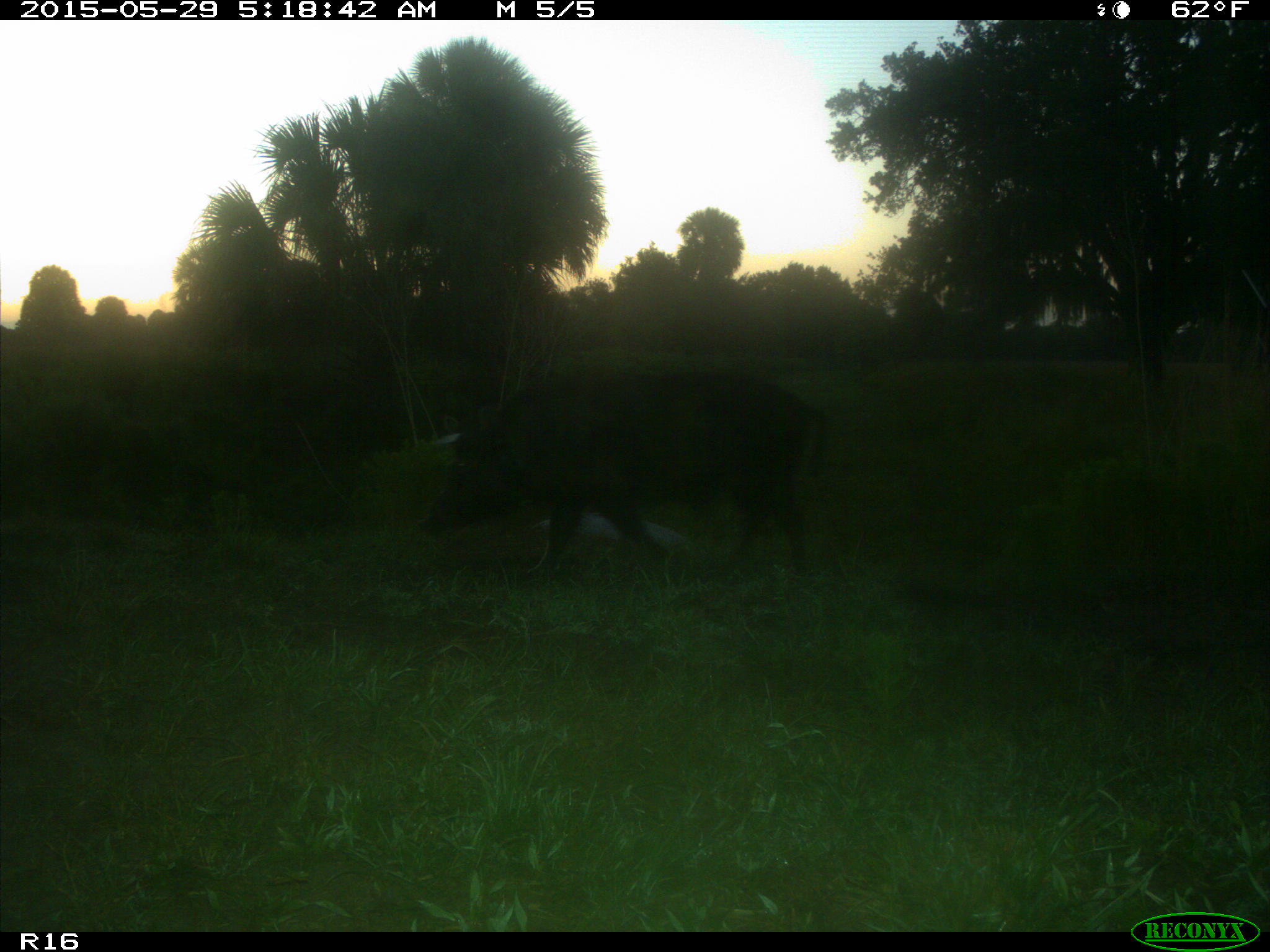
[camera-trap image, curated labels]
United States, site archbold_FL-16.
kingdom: Animalia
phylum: Chordata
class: Mammalia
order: Artiodactyla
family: Suidae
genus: Sus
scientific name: Sus scrofa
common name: wild boar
Sus scrofa (wild boar).